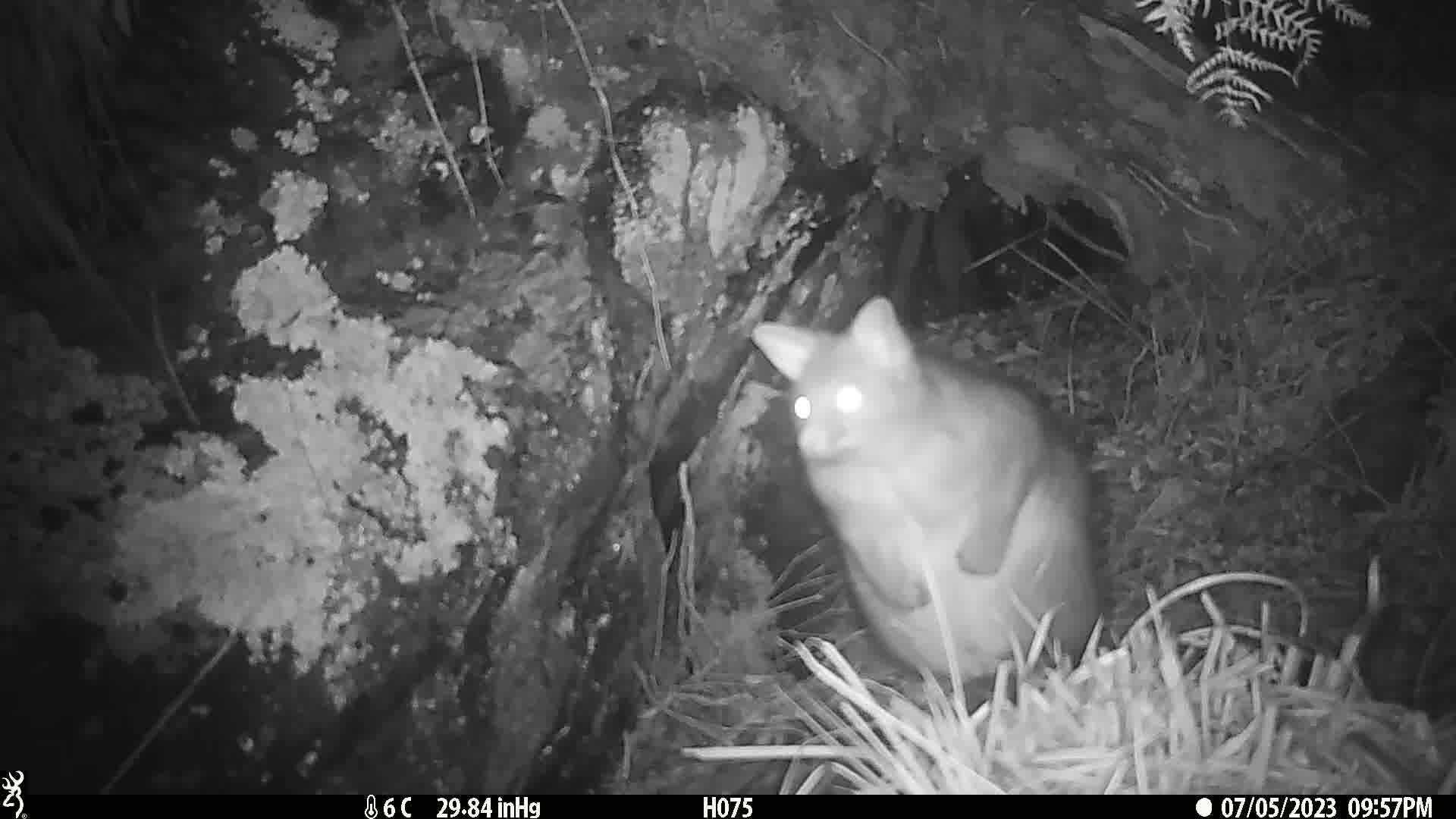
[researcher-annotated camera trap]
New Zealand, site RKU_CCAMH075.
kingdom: Animalia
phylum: Chordata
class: Mammalia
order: Diprotodontia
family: Phalangeridae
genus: Trichosurus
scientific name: Trichosurus vulpecula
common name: common brushtail possum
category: possum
Possum (common brushtail possum) (Trichosurus vulpecula).